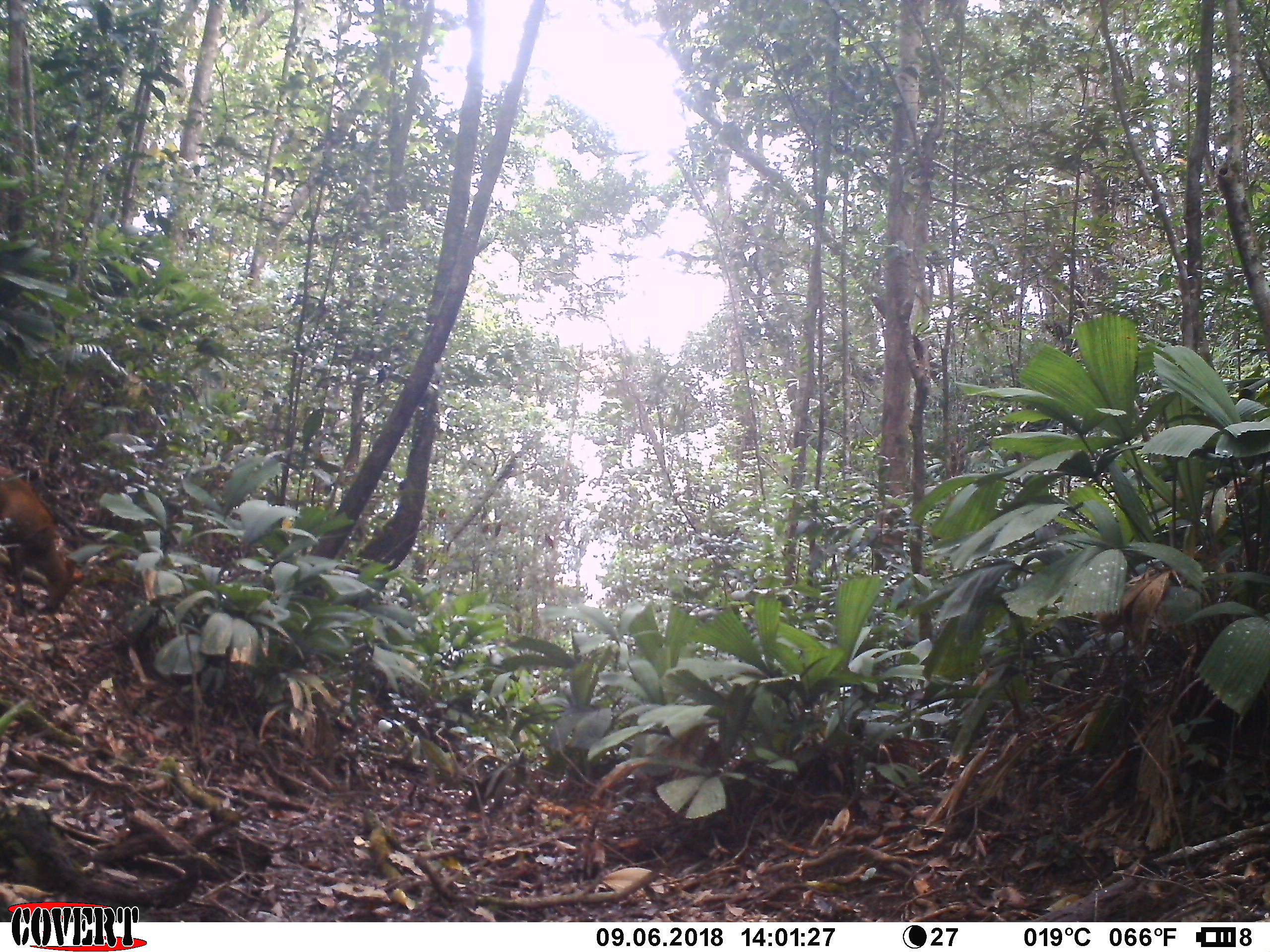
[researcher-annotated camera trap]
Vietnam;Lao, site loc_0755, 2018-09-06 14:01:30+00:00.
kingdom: Animalia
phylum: Chordata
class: Mammalia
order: Artiodactyla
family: Cervidae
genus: Muntiacus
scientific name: Muntiacus rooseveltorum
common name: roosevelt's muntjac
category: roosevelts muntjac group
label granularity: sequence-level